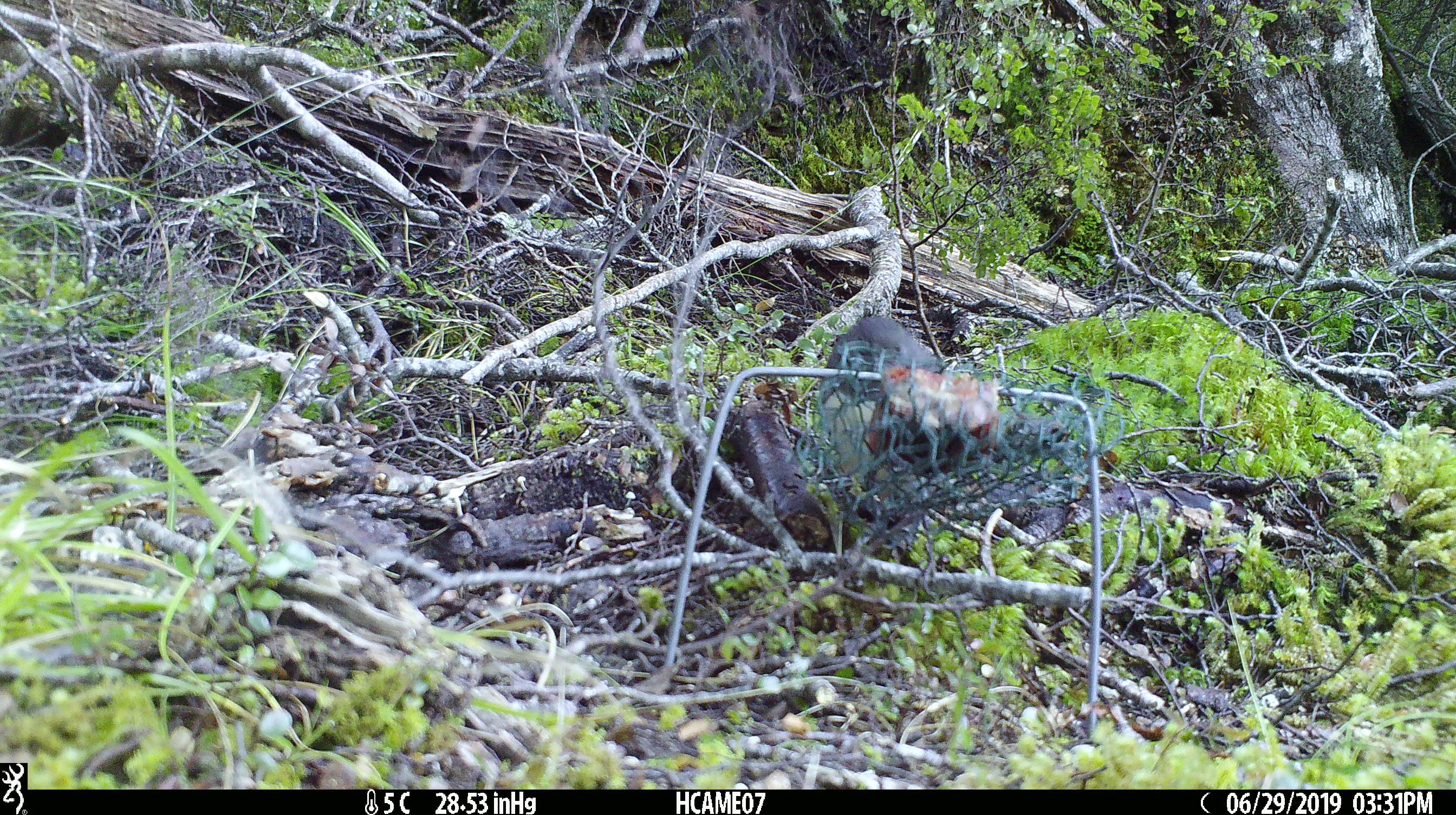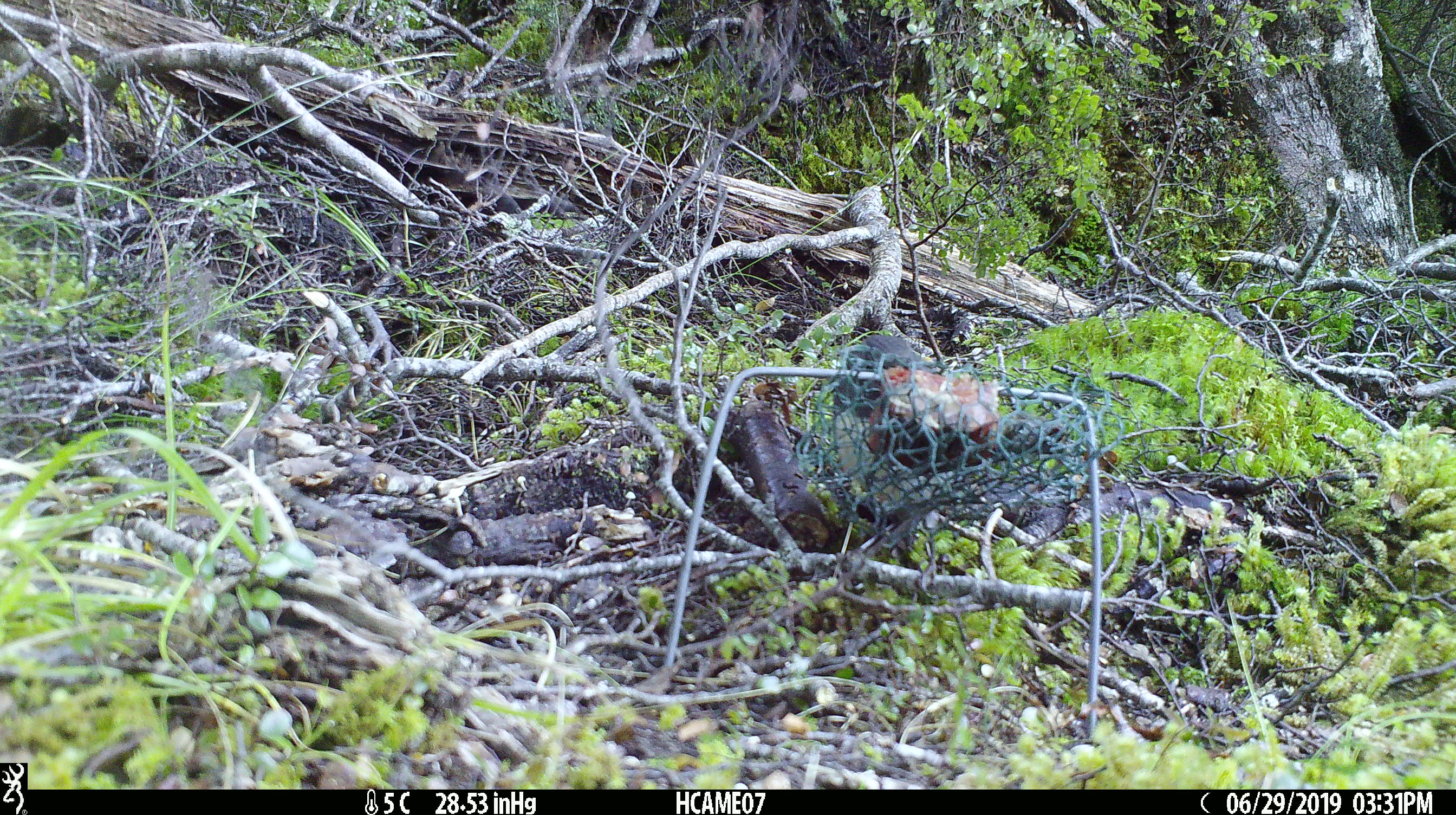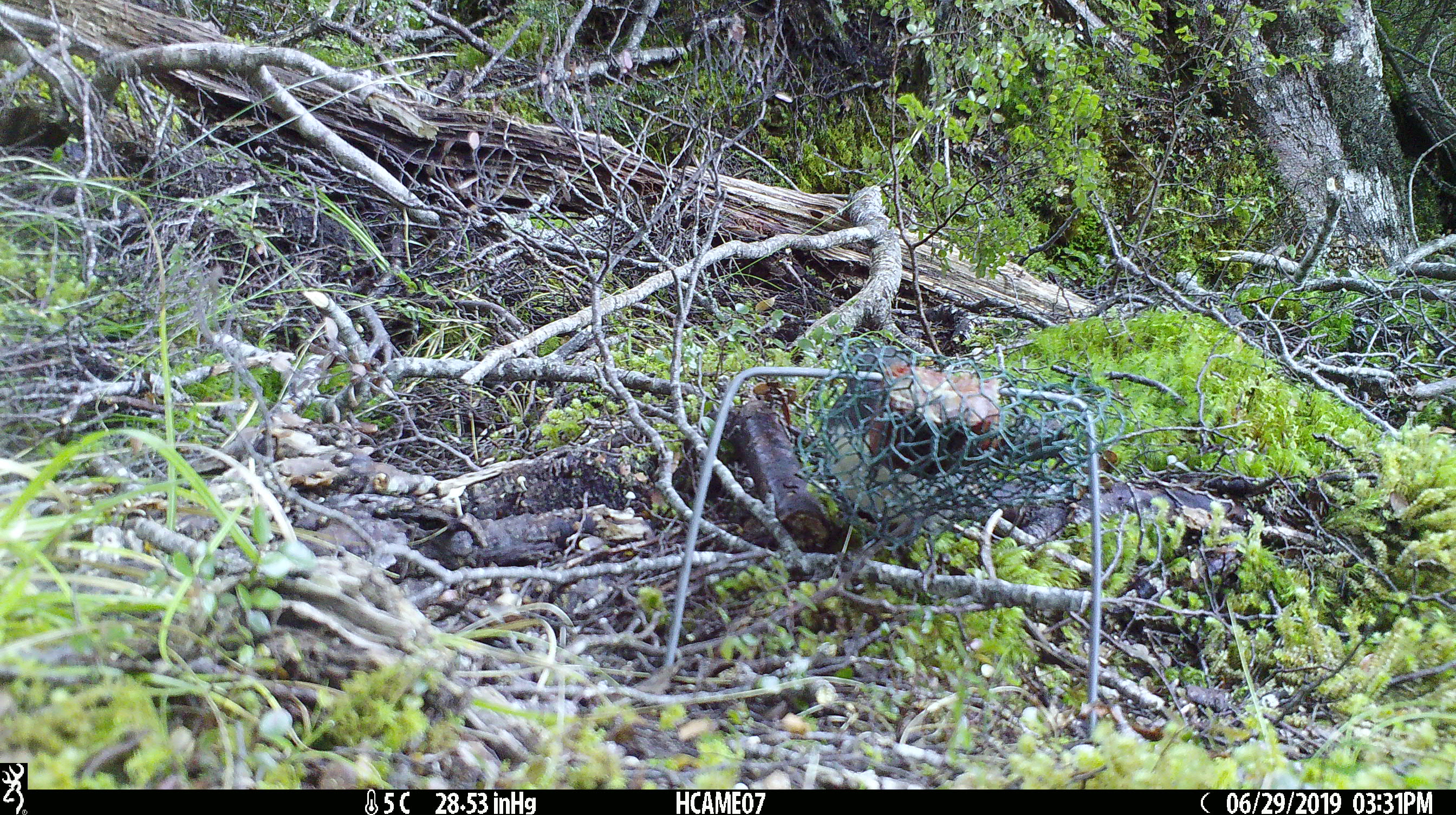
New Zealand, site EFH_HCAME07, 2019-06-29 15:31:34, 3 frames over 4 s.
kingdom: Animalia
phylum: Chordata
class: Aves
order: Passeriformes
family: Petroicidae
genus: Petroica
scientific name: Petroica australis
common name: new zealand robin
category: robin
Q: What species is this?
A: Robin (new zealand robin) (Petroica australis).